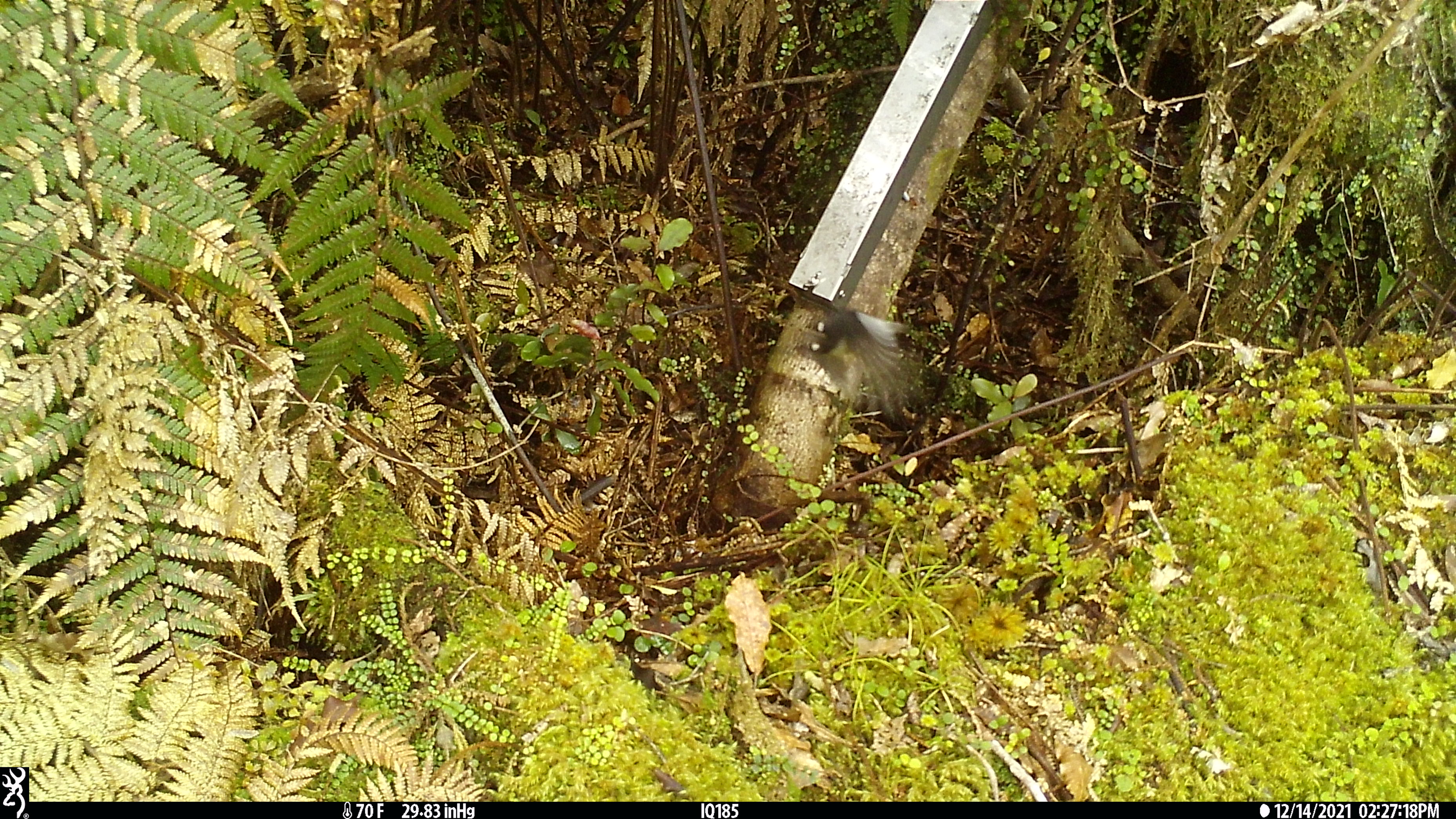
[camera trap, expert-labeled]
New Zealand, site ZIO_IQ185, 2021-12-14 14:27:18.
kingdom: Animalia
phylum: Chordata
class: Aves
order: Passeriformes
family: Rhipiduridae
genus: Rhipidura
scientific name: Rhipidura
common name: fantails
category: fantail